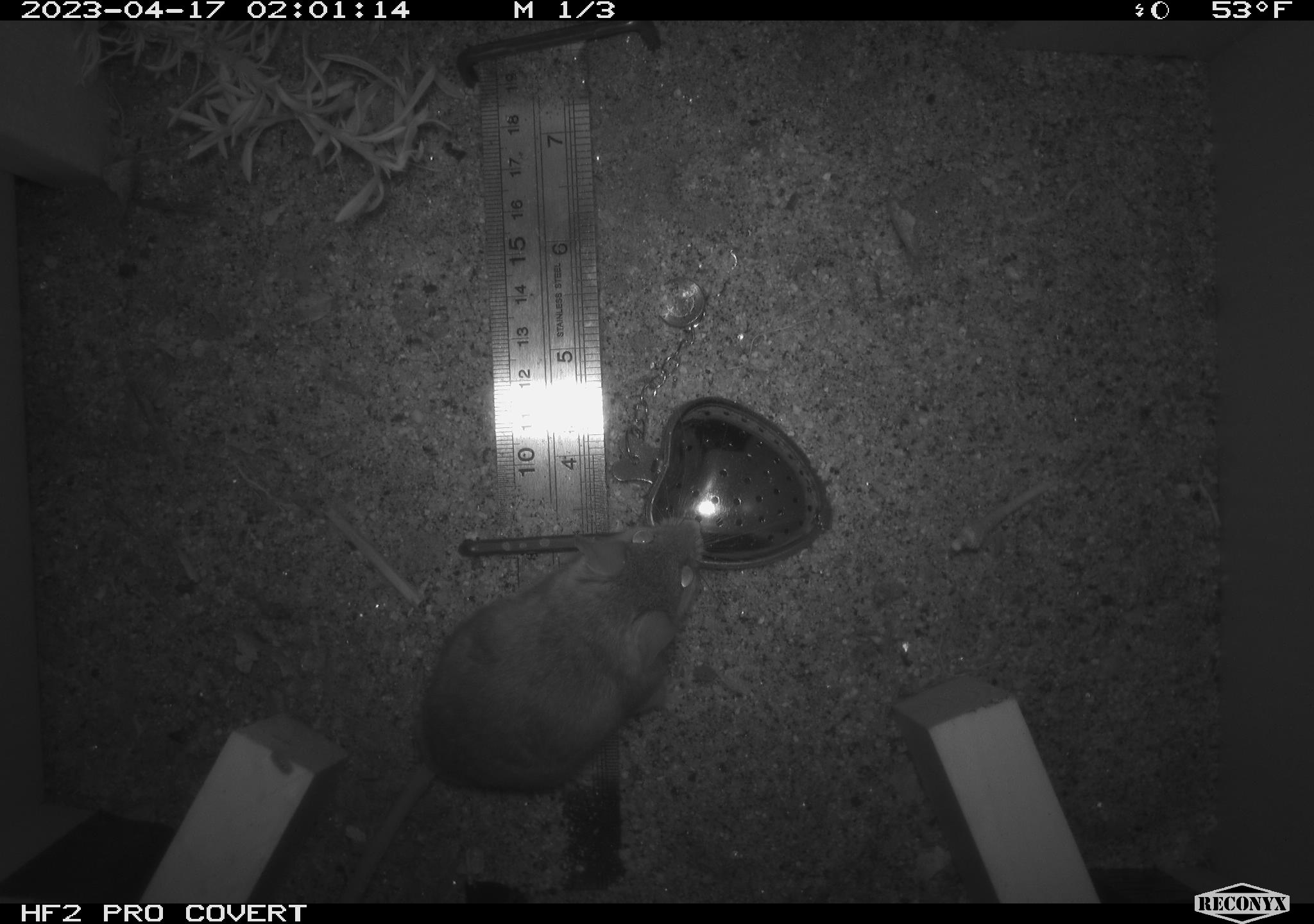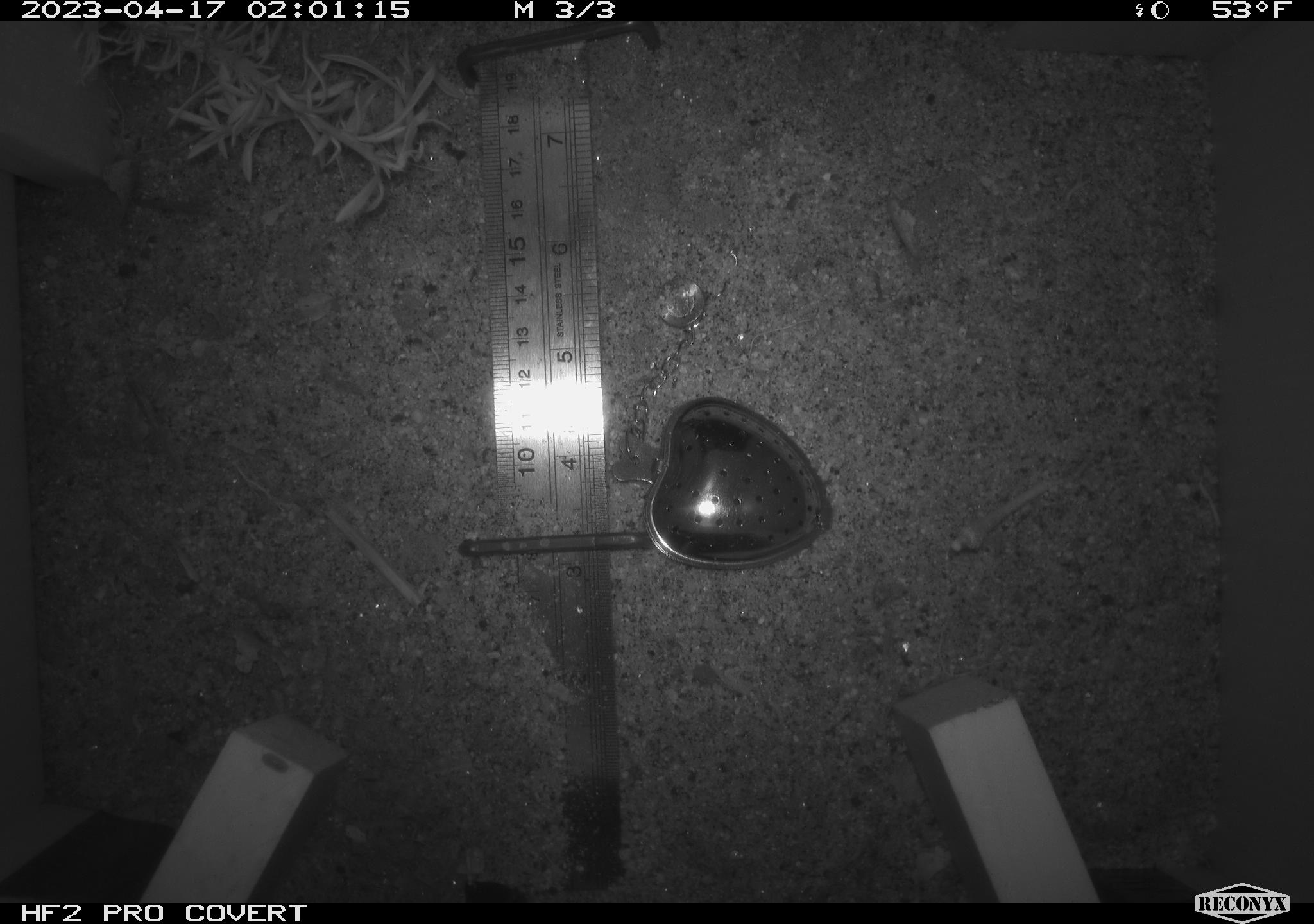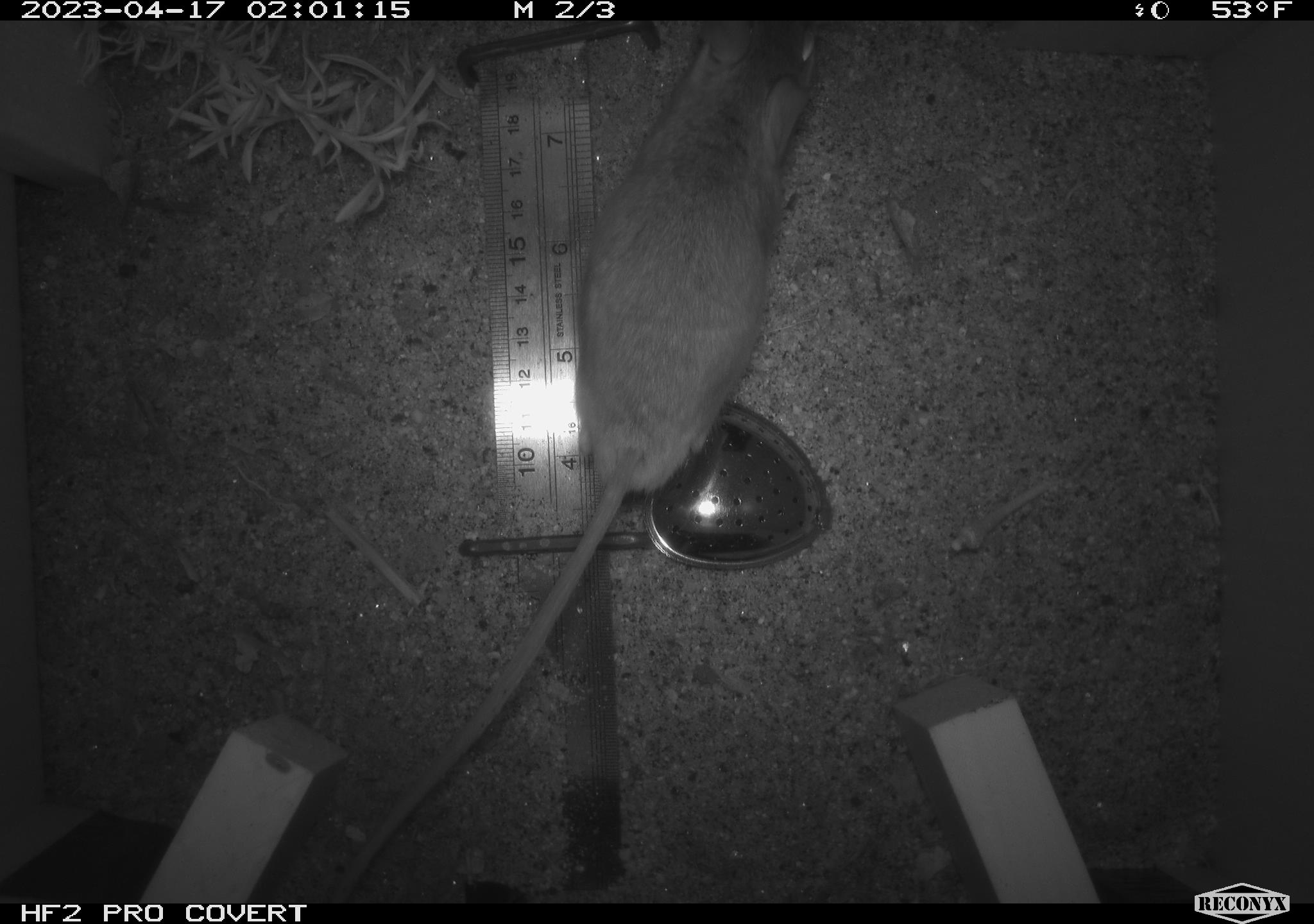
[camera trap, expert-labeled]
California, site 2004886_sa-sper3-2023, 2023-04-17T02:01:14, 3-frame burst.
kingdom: Animalia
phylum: Chordata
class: Mammalia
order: Rodentia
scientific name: Rodentia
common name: mouse species